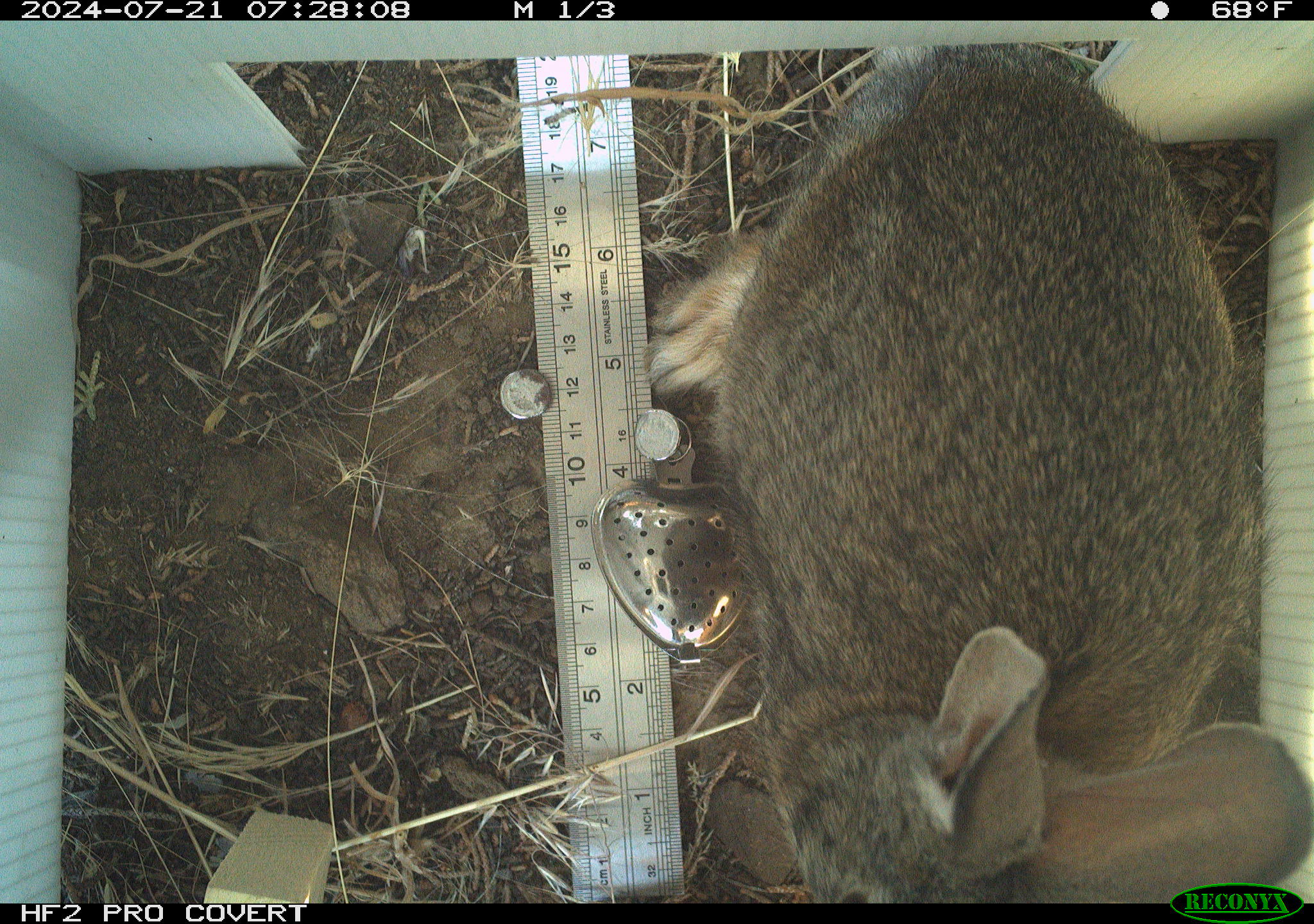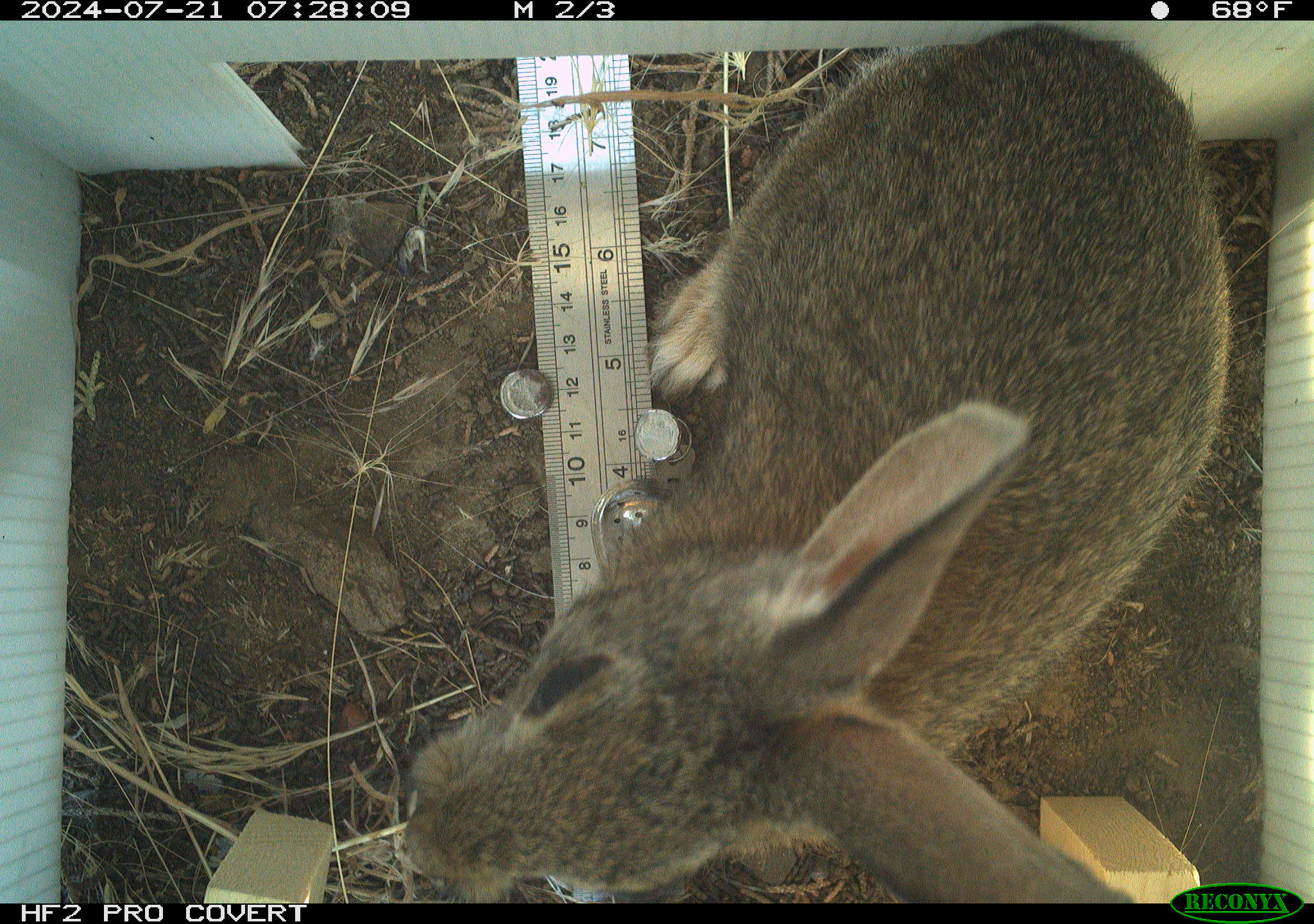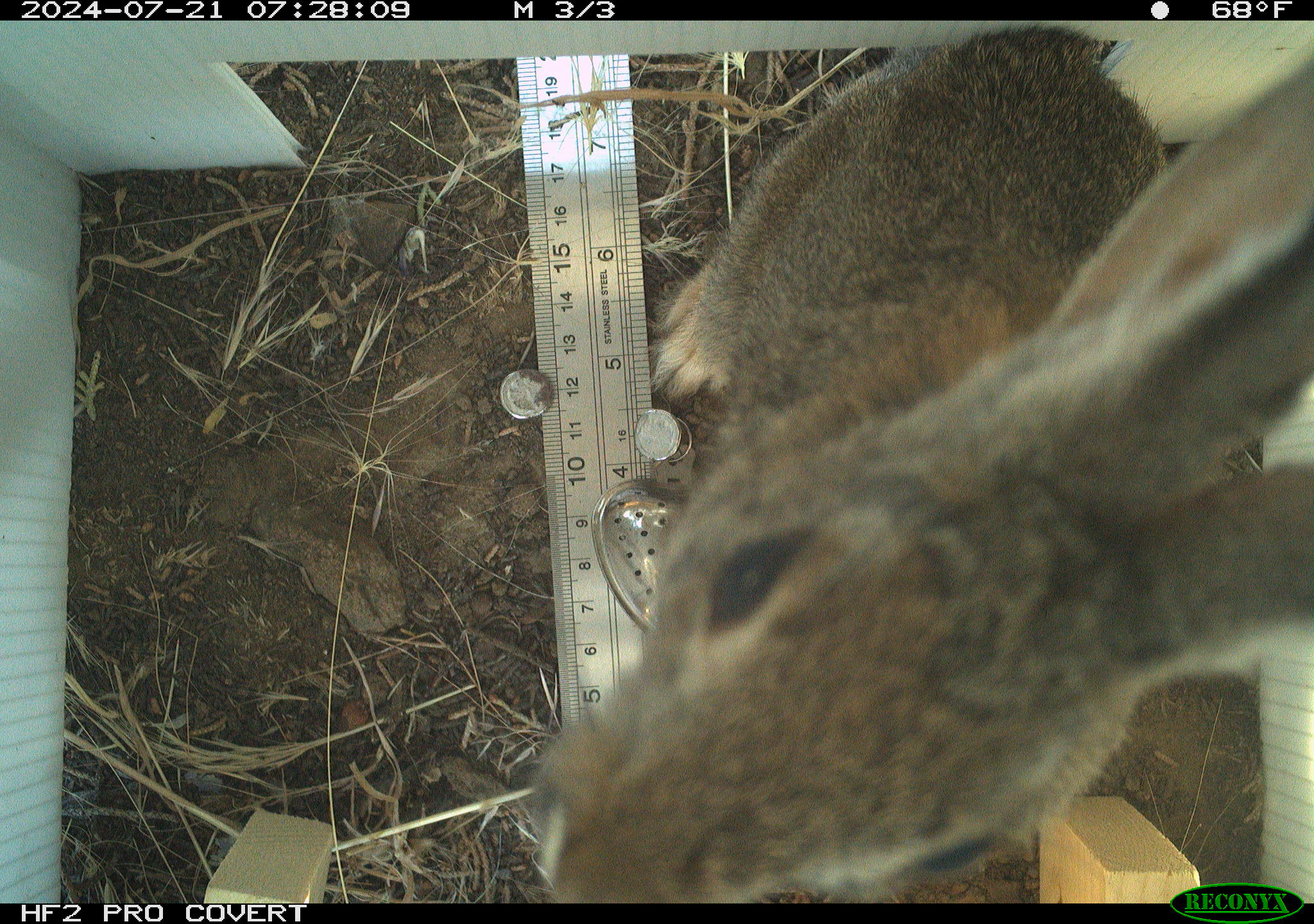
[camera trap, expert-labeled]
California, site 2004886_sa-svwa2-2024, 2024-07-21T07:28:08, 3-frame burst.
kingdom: Animalia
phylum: Chordata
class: Mammalia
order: Lagomorpha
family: Leporidae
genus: Sylvilagus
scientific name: Sylvilagus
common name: cottontail rabbits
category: sylvilagus species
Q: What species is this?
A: Sylvilagus species (cottontail rabbits) (Sylvilagus).